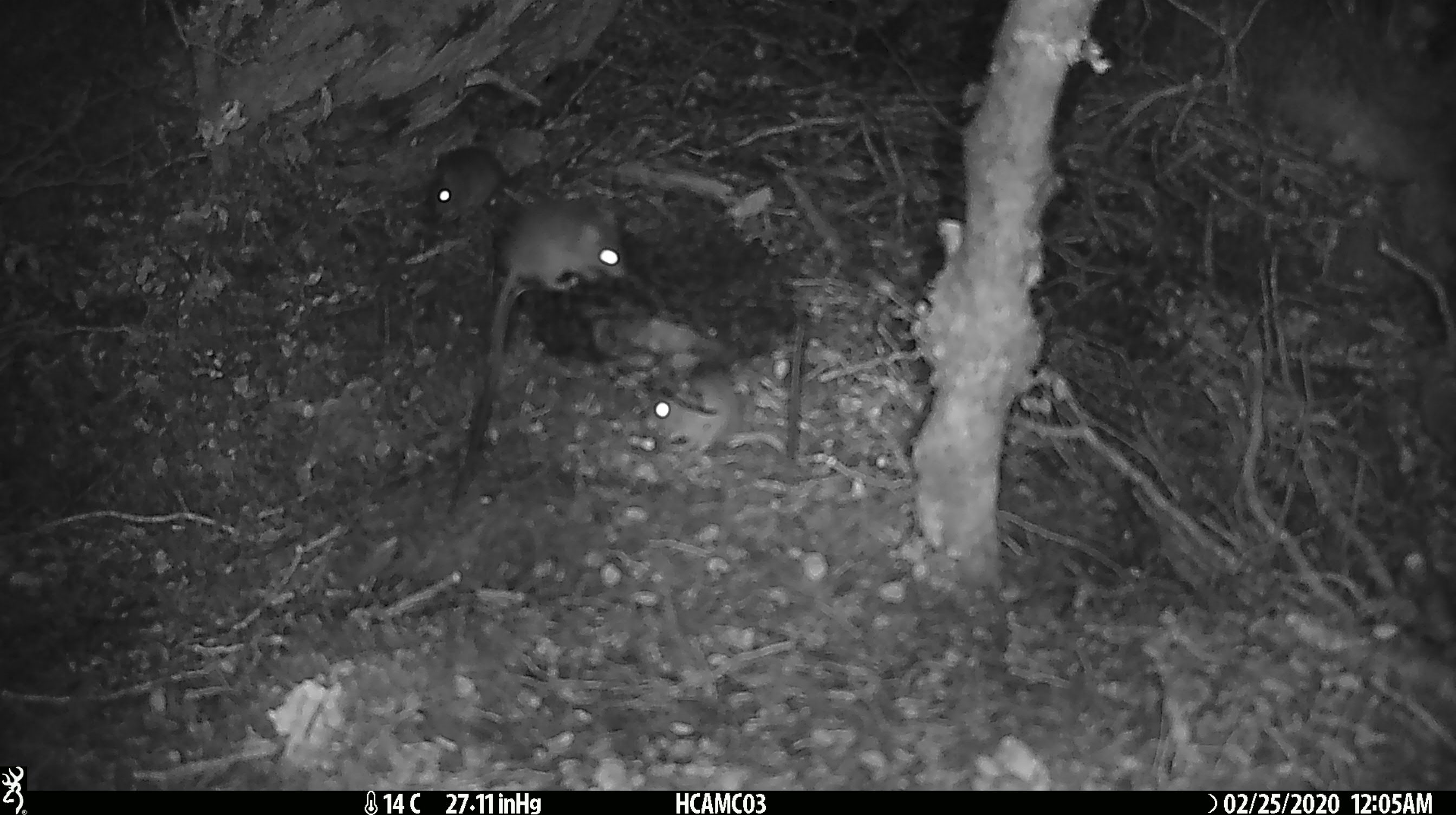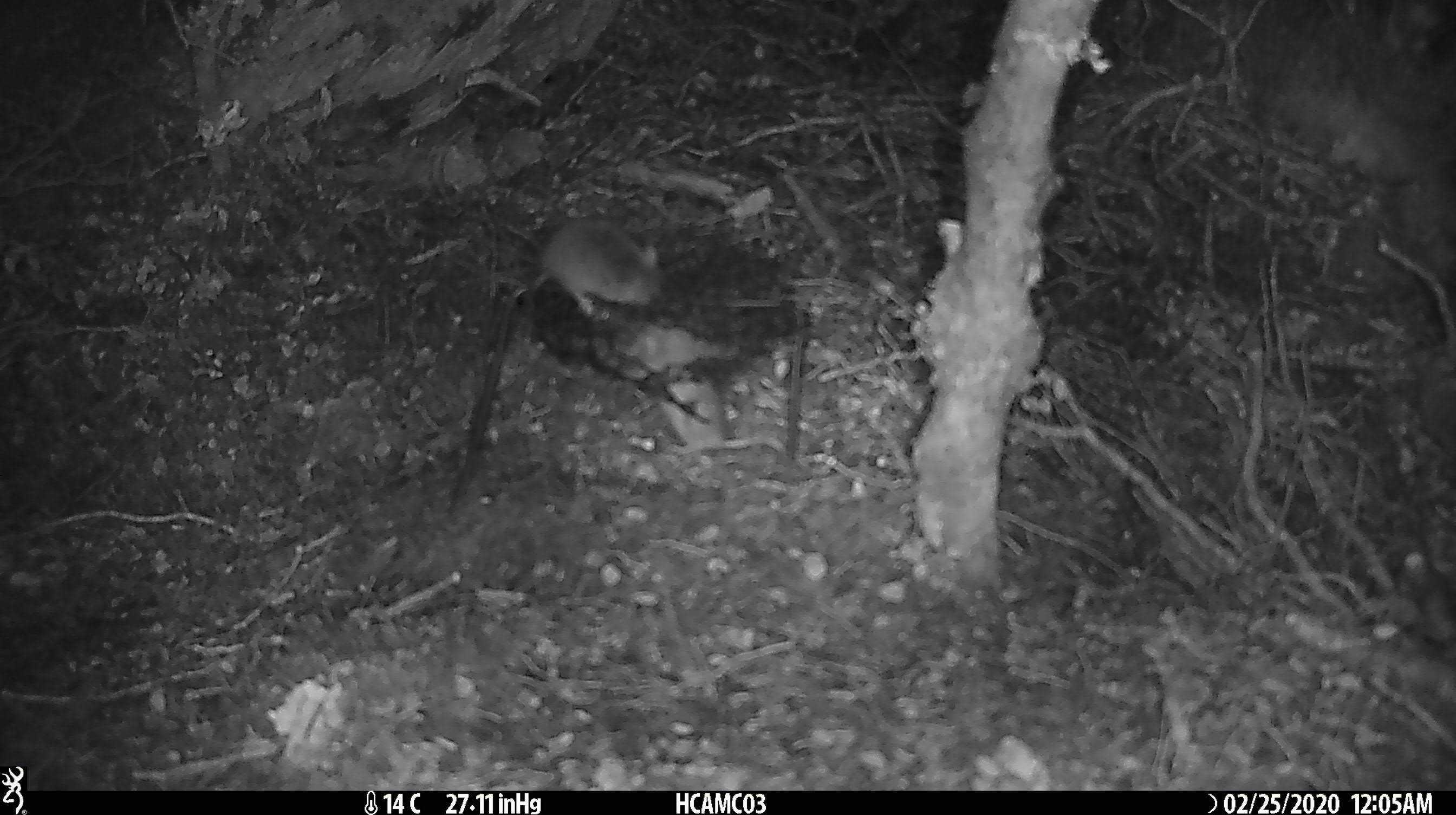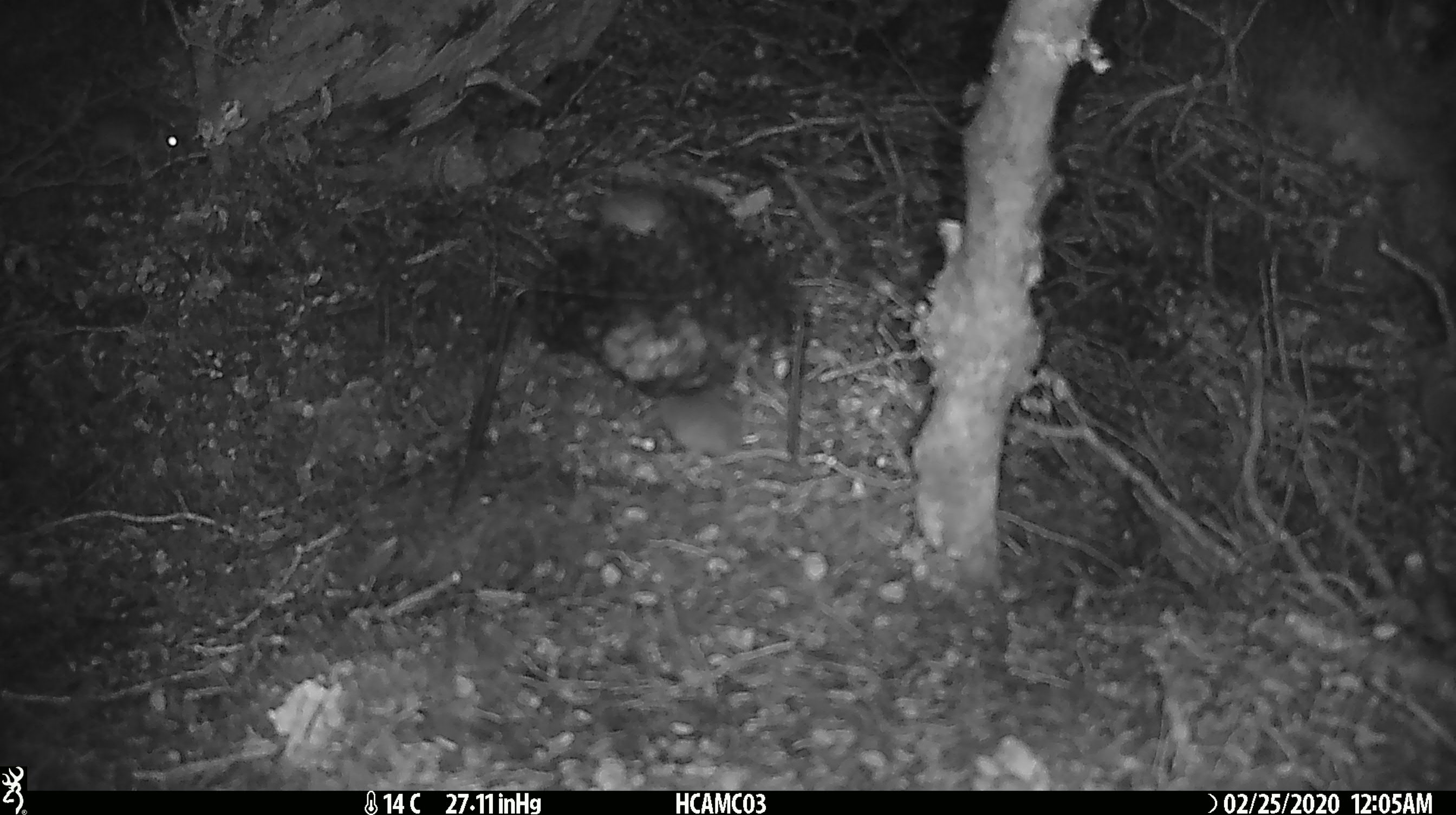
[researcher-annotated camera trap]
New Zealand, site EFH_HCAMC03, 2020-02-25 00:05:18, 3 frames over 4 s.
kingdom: Animalia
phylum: Chordata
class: Mammalia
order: Rodentia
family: Muridae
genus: Mus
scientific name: Mus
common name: mouse